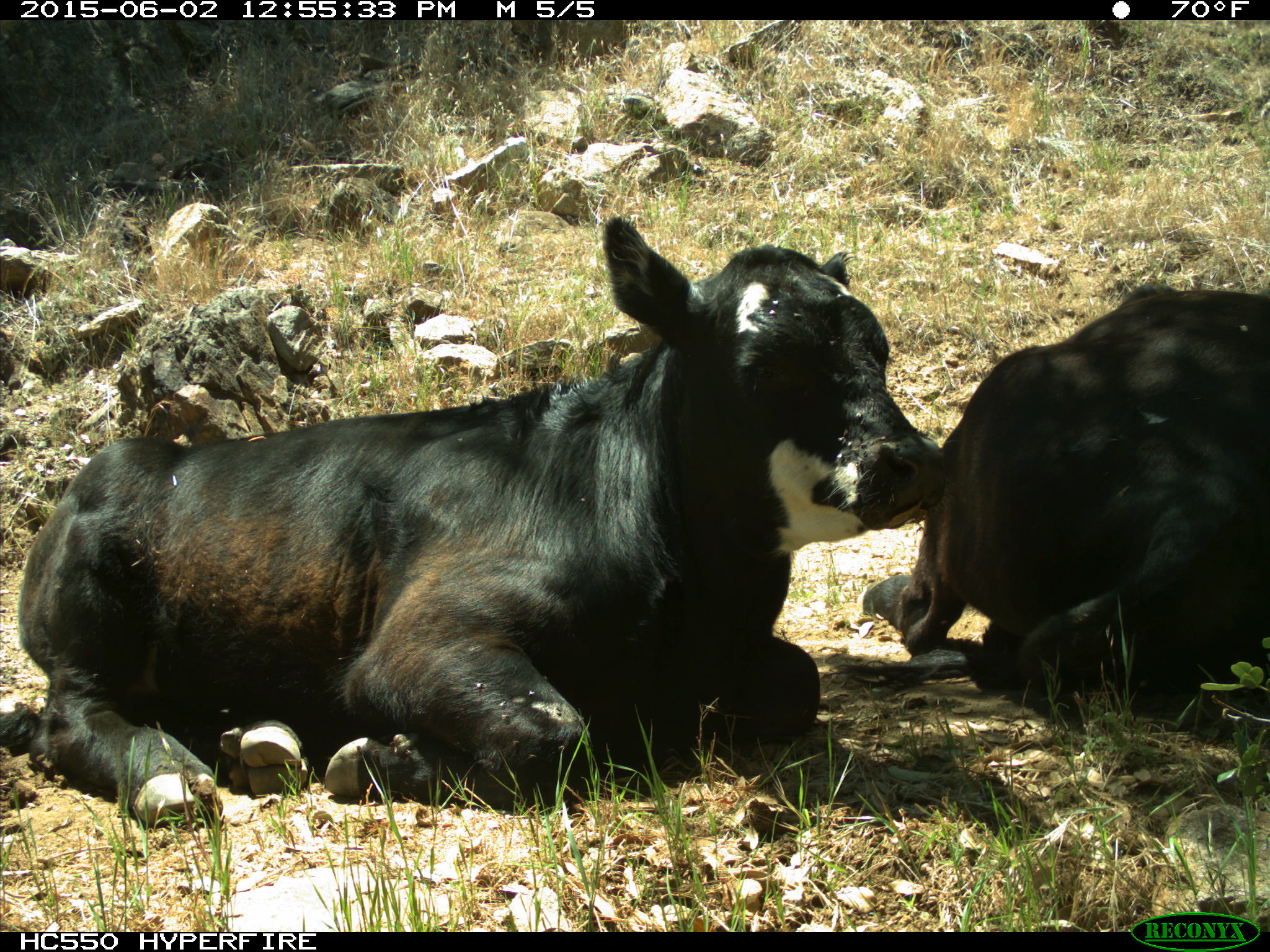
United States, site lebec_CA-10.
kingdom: Animalia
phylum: Chordata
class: Mammalia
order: Artiodactyla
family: Bovidae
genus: Bos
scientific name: Bos taurus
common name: domestic cow